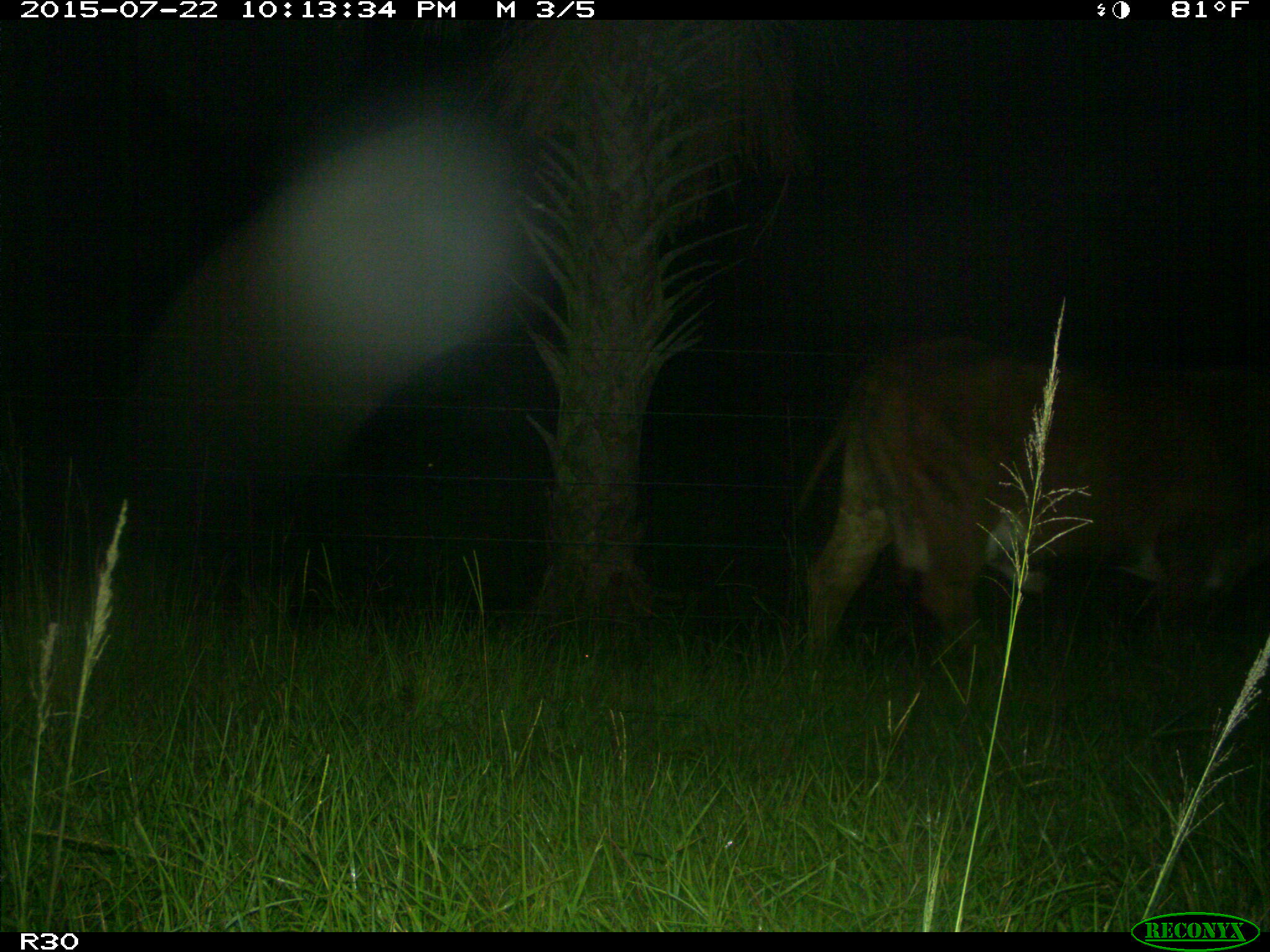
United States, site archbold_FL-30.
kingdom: Animalia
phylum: Chordata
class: Mammalia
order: Artiodactyla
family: Bovidae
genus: Bos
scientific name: Bos taurus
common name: domestic cow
Bos taurus (domestic cow).